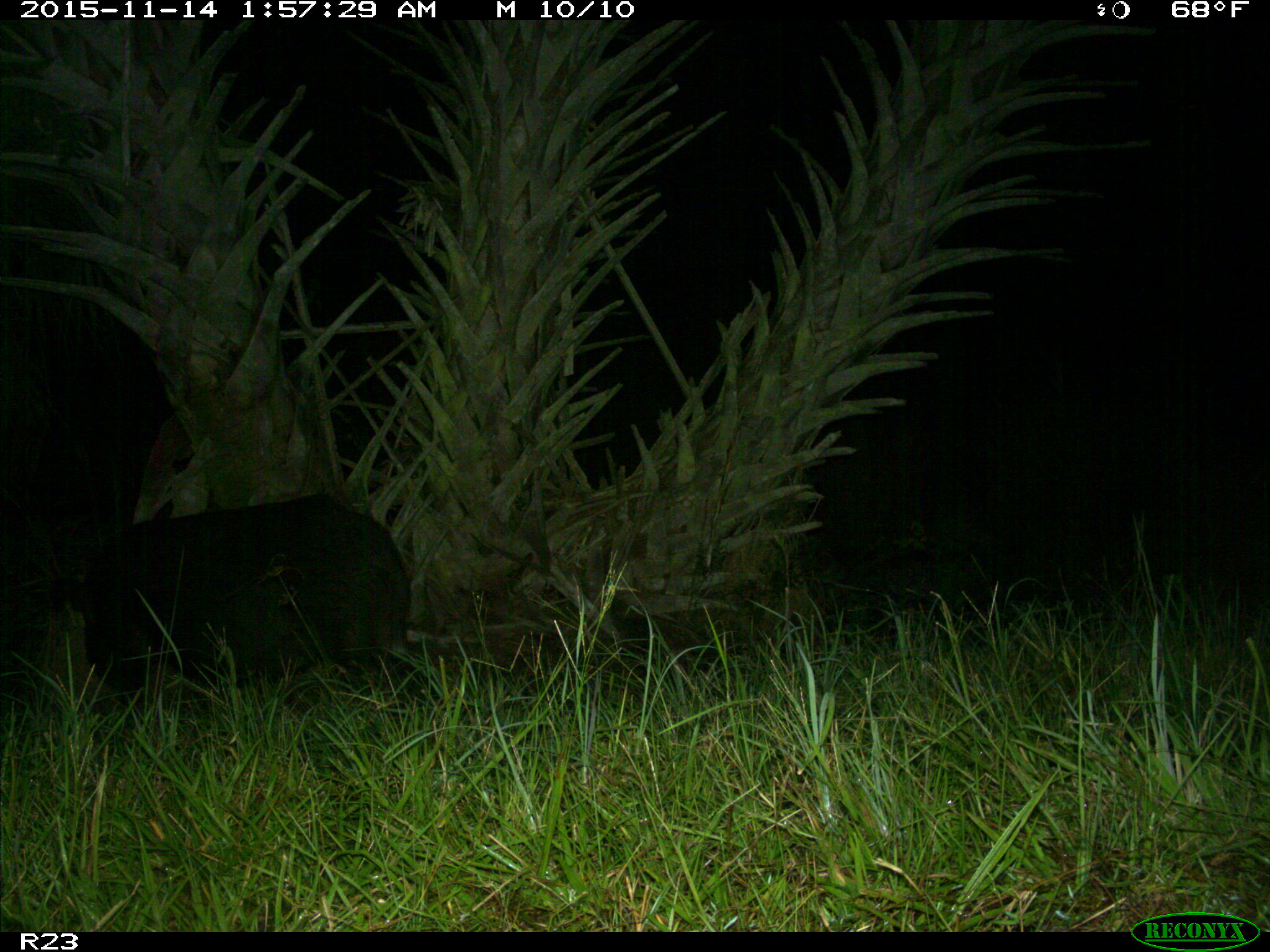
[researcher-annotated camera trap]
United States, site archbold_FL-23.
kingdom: Animalia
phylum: Chordata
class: Mammalia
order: Artiodactyla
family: Suidae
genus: Sus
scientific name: Sus scrofa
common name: wild boar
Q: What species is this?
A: Sus scrofa (wild boar).